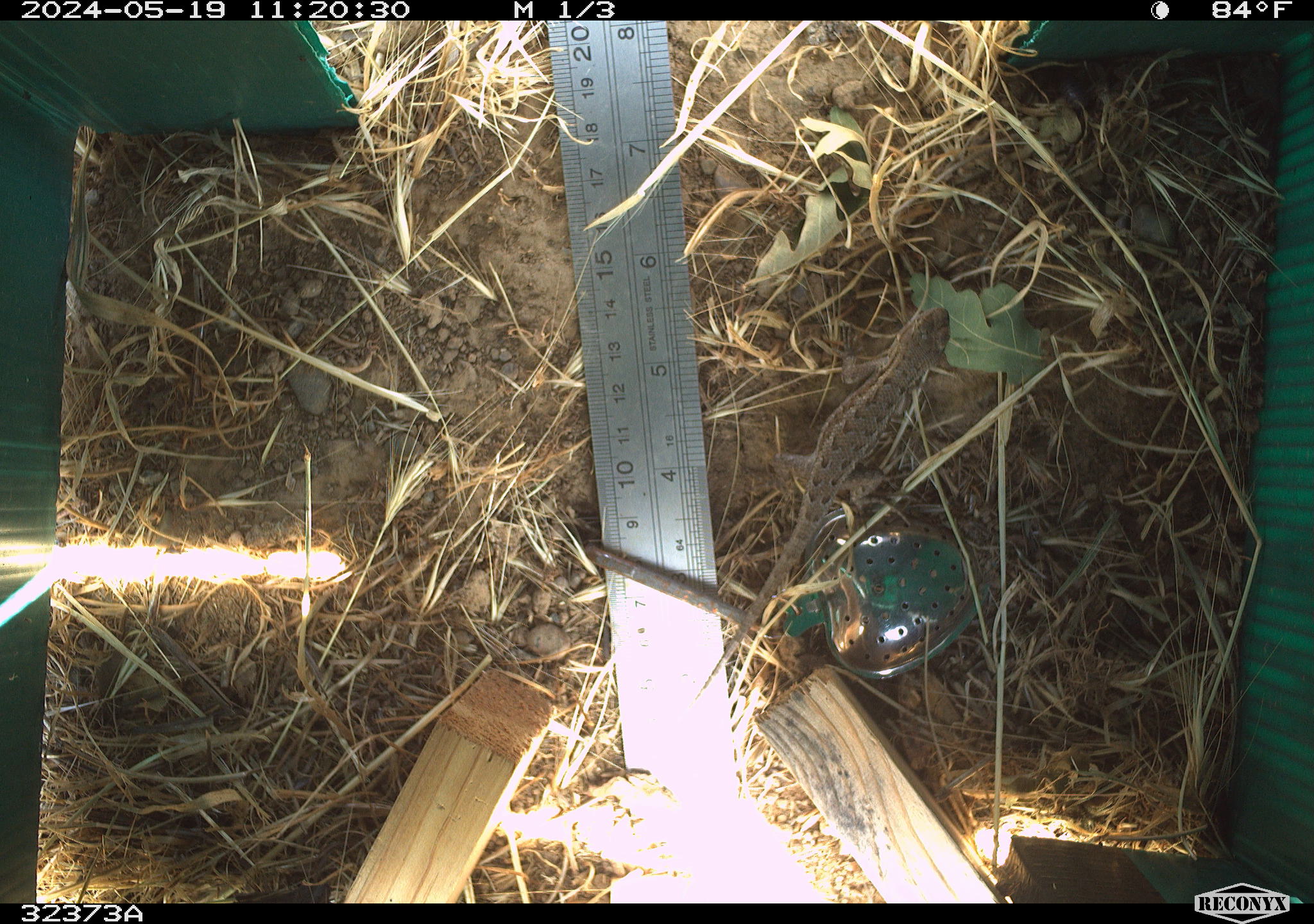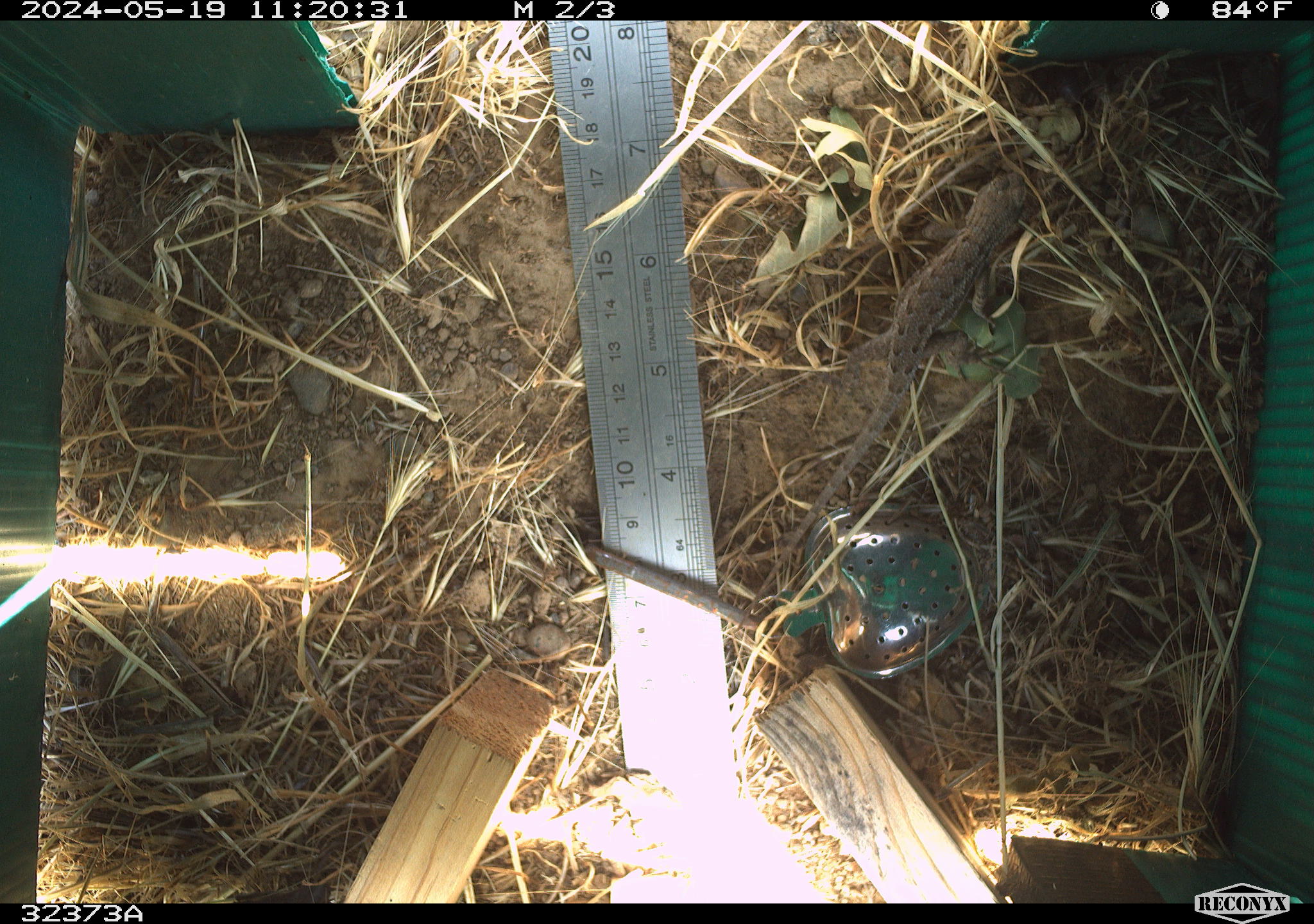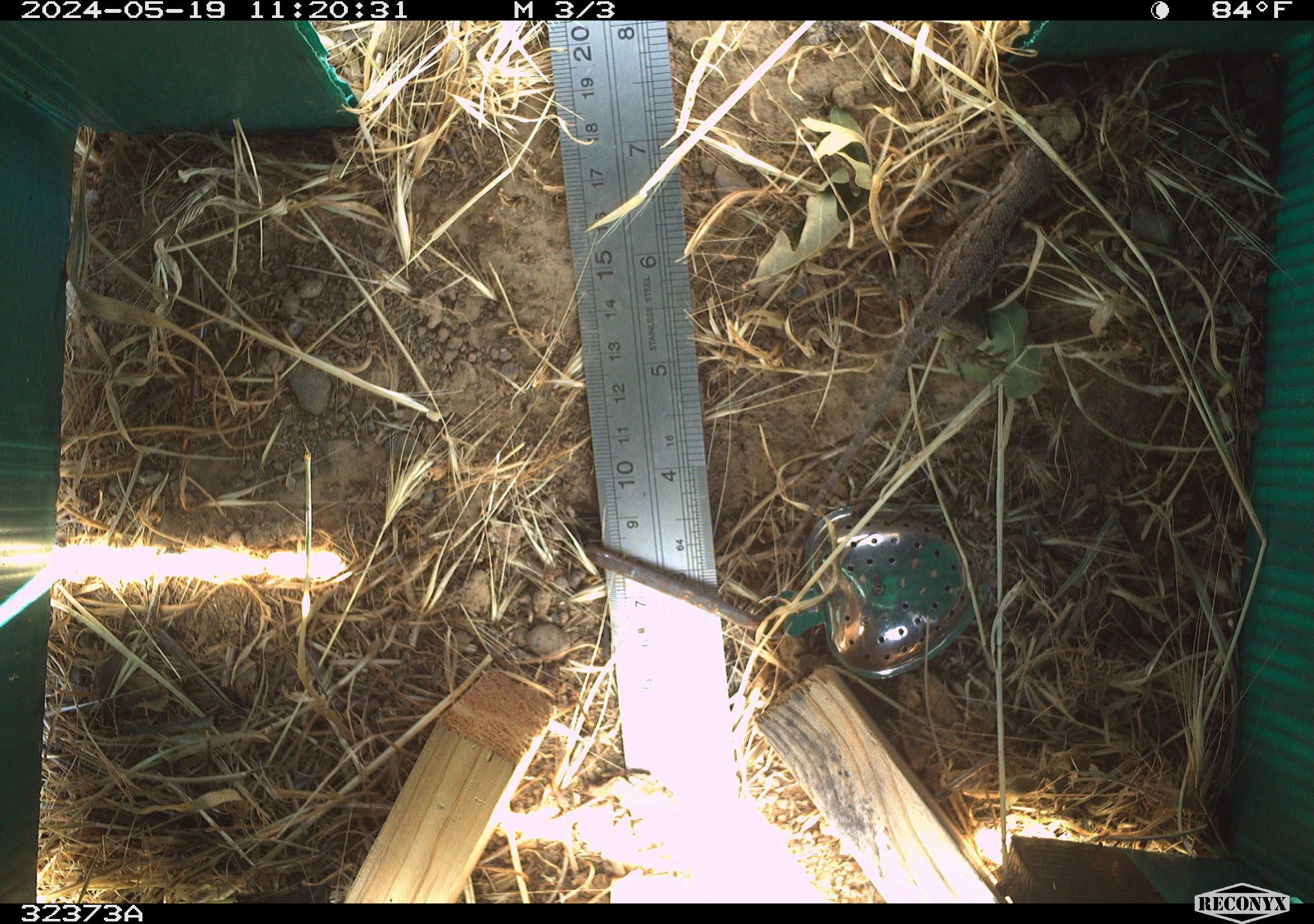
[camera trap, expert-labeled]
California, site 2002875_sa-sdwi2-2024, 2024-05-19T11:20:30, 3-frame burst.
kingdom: Animalia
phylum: Chordata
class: Reptilia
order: Squamata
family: Phrynosomatidae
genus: Sceloporus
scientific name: Sceloporus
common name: spiny lizards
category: sceloporus species